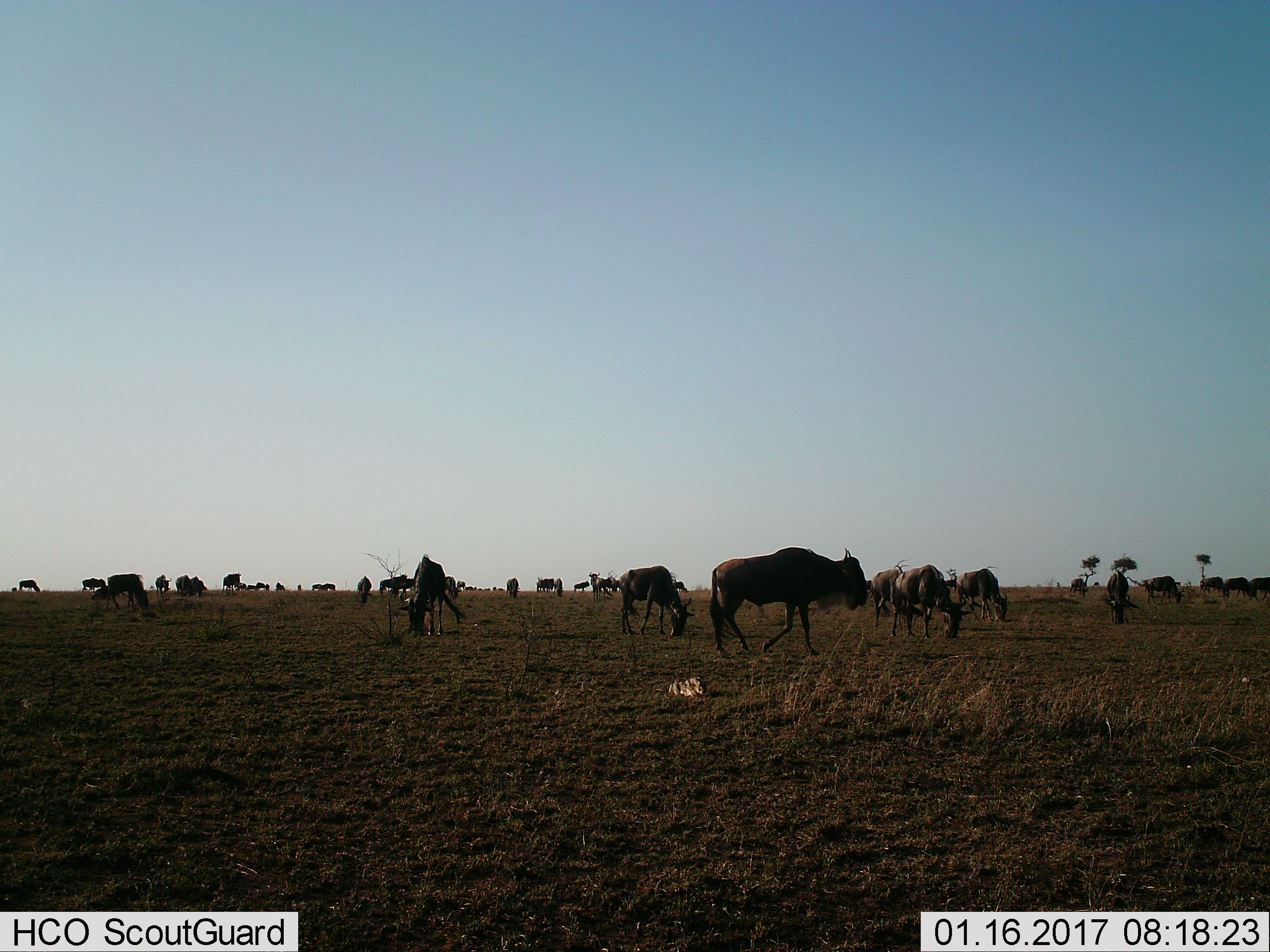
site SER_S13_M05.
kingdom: Animalia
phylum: Chordata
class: Mammalia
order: Artiodactyla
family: Bovidae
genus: Connochaetes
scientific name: Connochaetes taurinus taurinus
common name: blue wildebeest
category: wildebeestblue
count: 11-50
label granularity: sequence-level